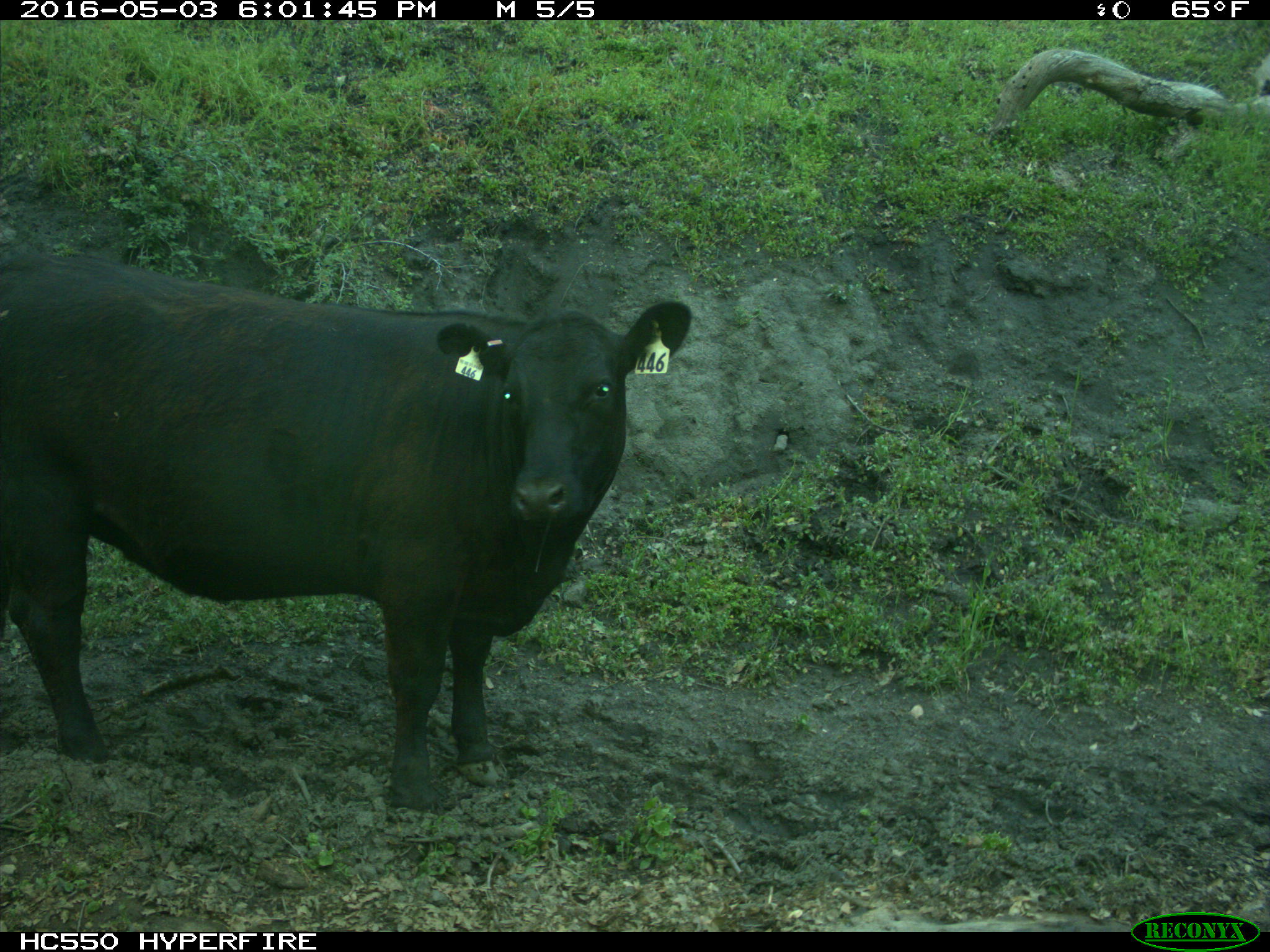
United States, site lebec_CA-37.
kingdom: Animalia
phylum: Chordata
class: Mammalia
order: Artiodactyla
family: Bovidae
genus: Bos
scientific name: Bos taurus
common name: domestic cow